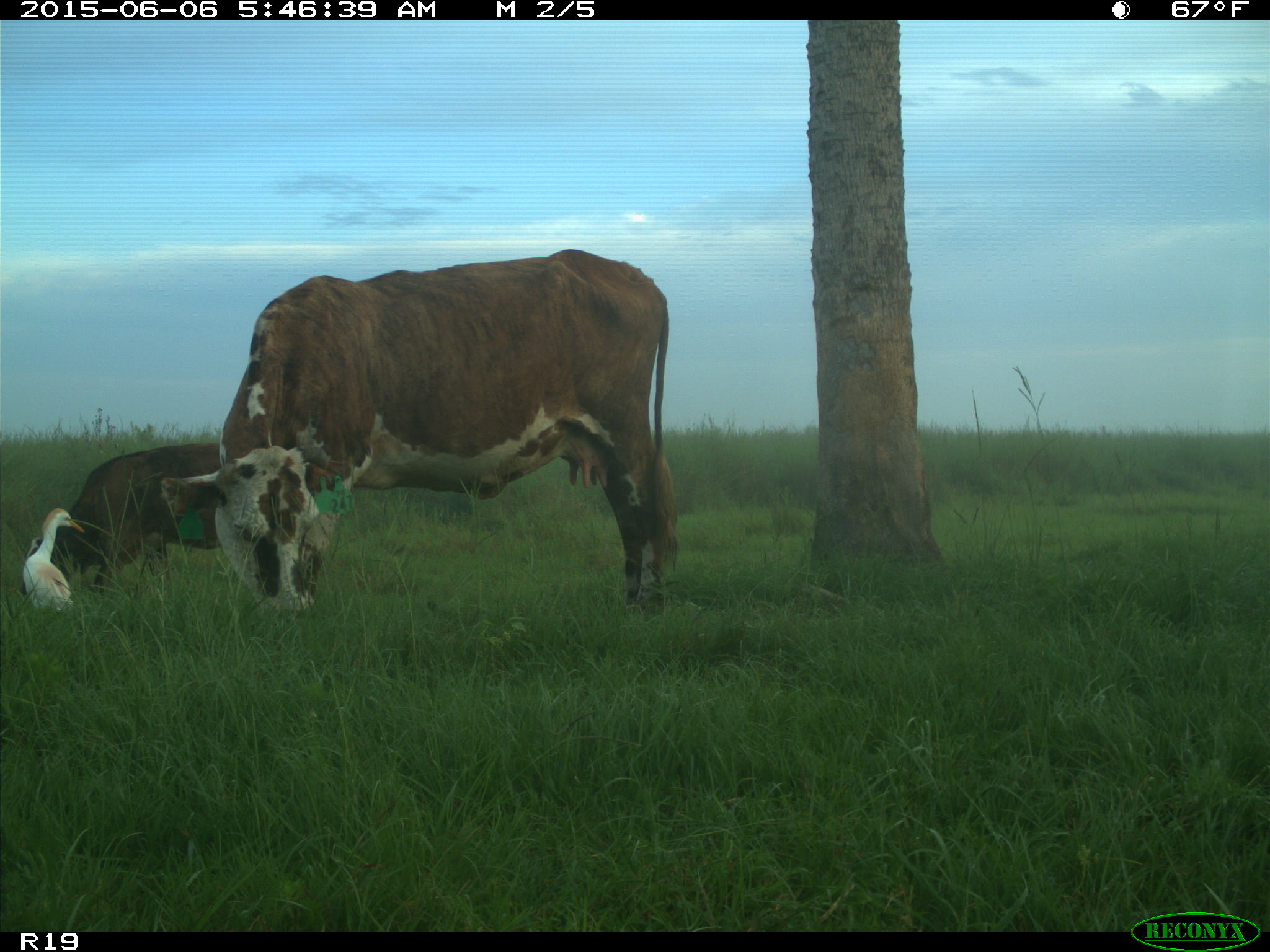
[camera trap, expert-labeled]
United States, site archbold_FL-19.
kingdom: Animalia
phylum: Chordata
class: Mammalia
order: Artiodactyla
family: Bovidae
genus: Bos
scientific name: Bos taurus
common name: domestic cow